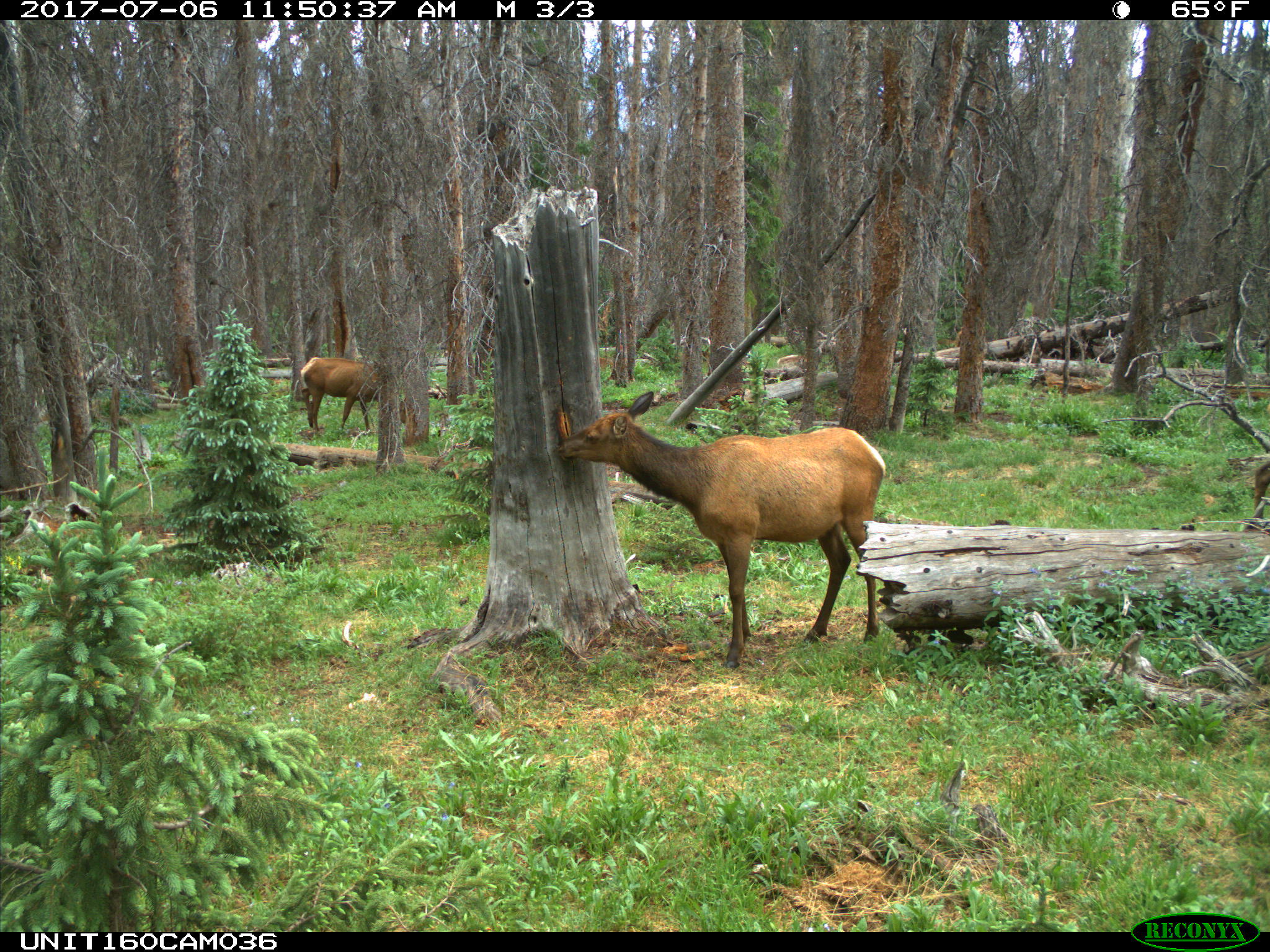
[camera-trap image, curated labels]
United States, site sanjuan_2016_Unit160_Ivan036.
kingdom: Animalia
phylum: Chordata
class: Mammalia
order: Artiodactyla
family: Cervidae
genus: Cervus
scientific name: Cervus elaphus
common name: red deer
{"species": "Cervus elaphus (red deer)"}